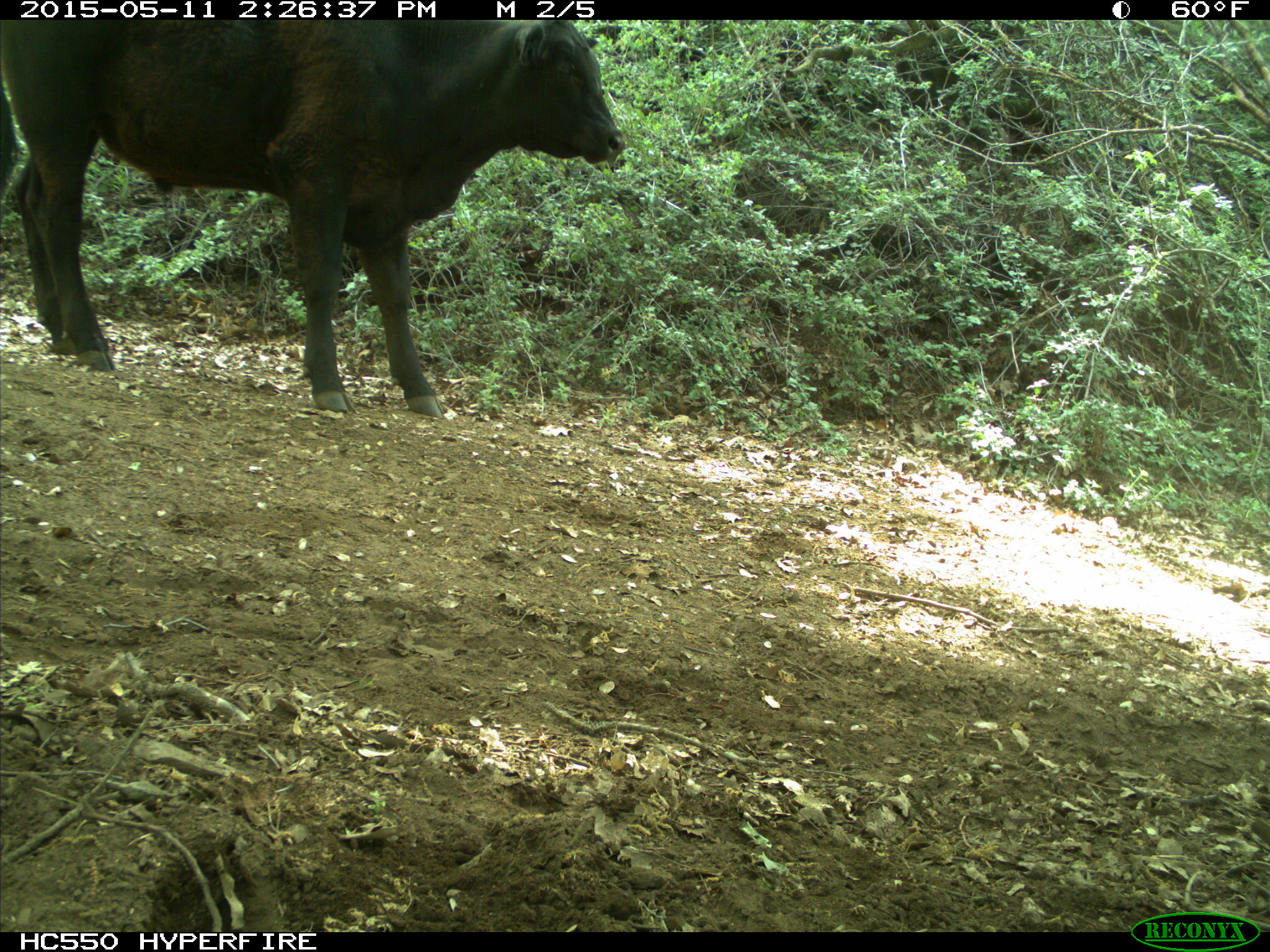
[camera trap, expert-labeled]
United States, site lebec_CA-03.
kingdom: Animalia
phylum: Chordata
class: Mammalia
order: Artiodactyla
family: Bovidae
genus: Bos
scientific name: Bos taurus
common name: domestic cow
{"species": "Bos taurus (domestic cow)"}